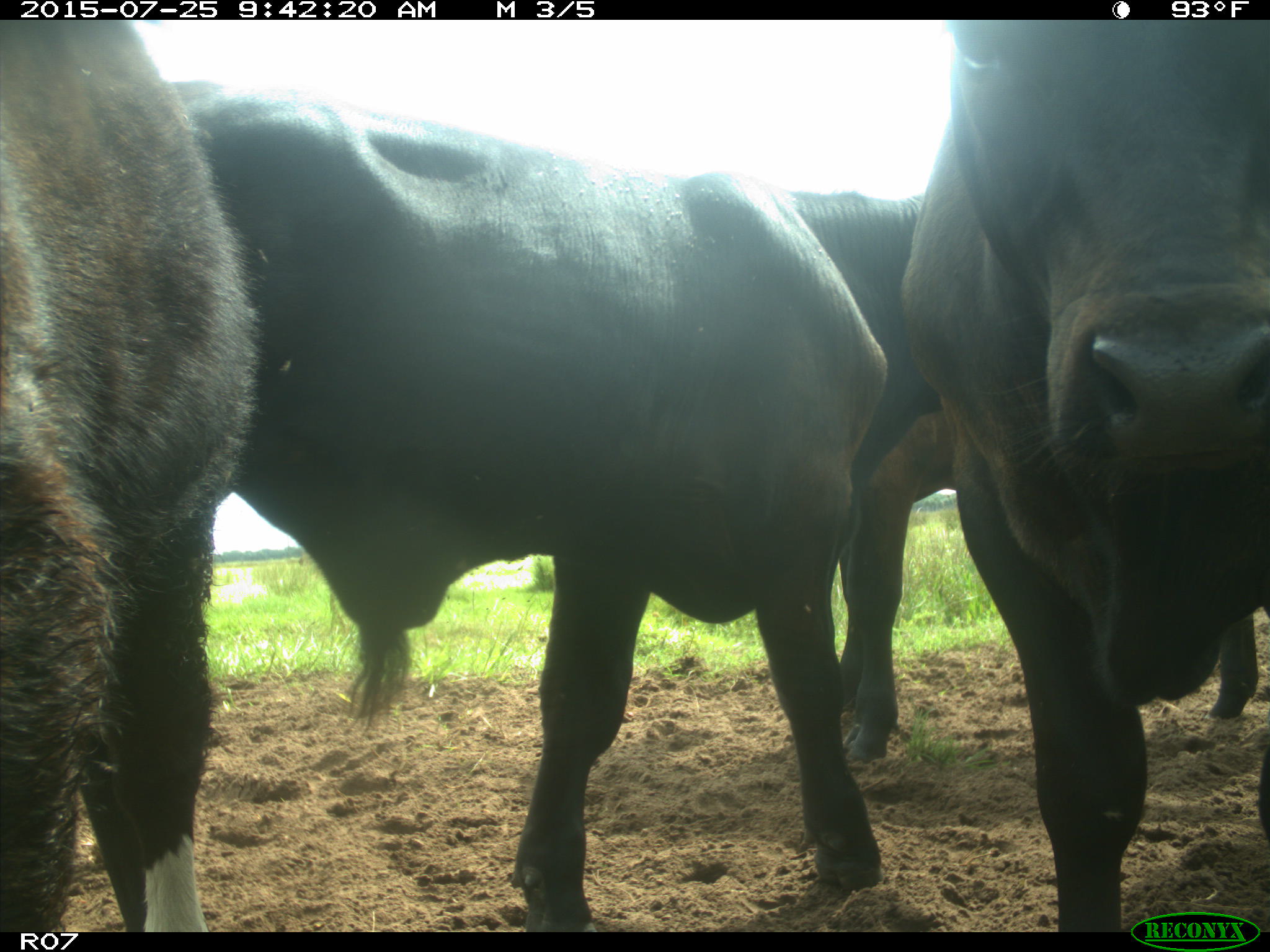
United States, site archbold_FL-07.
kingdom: Animalia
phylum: Chordata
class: Mammalia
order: Artiodactyla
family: Bovidae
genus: Bos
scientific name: Bos taurus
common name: domestic cow